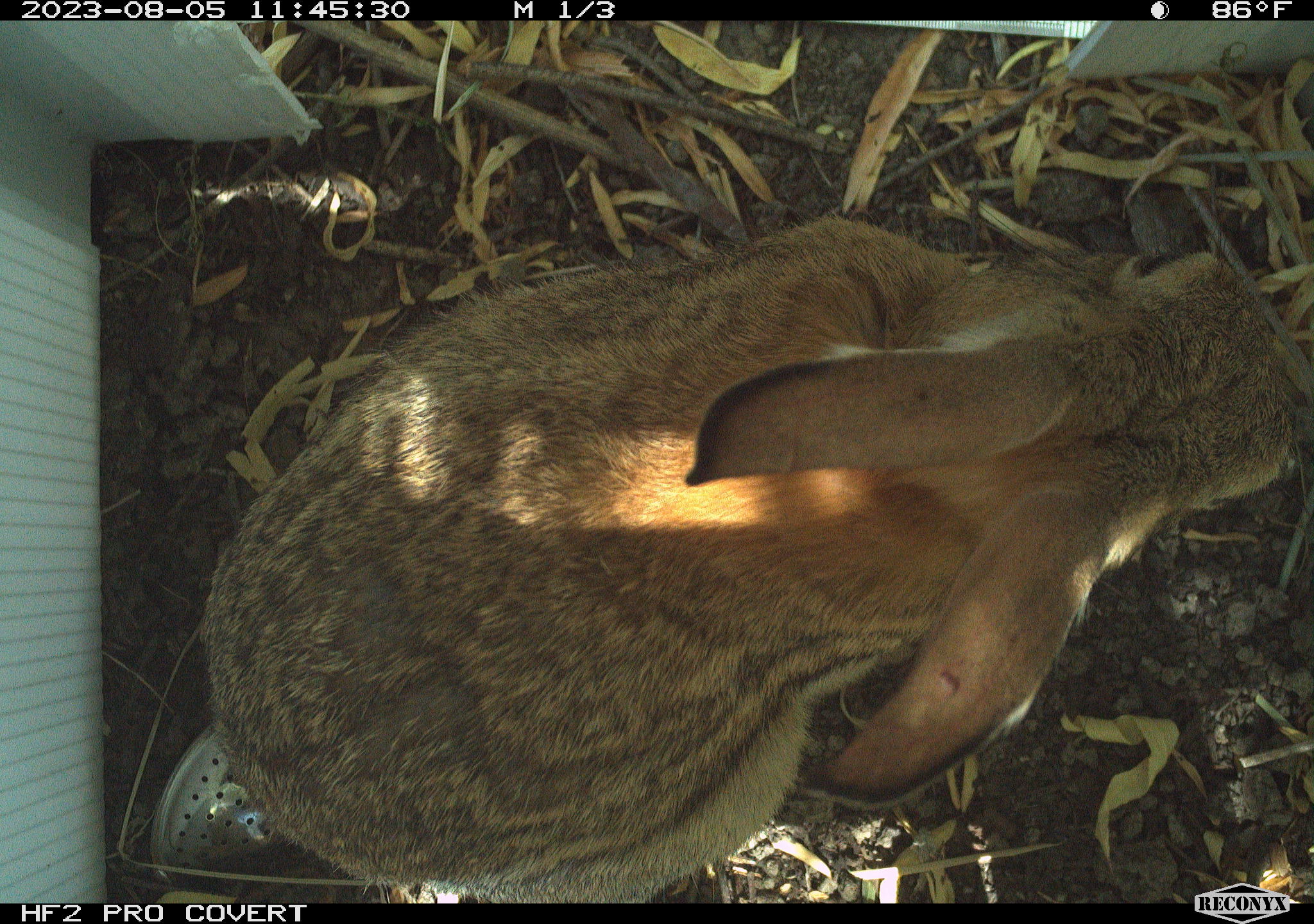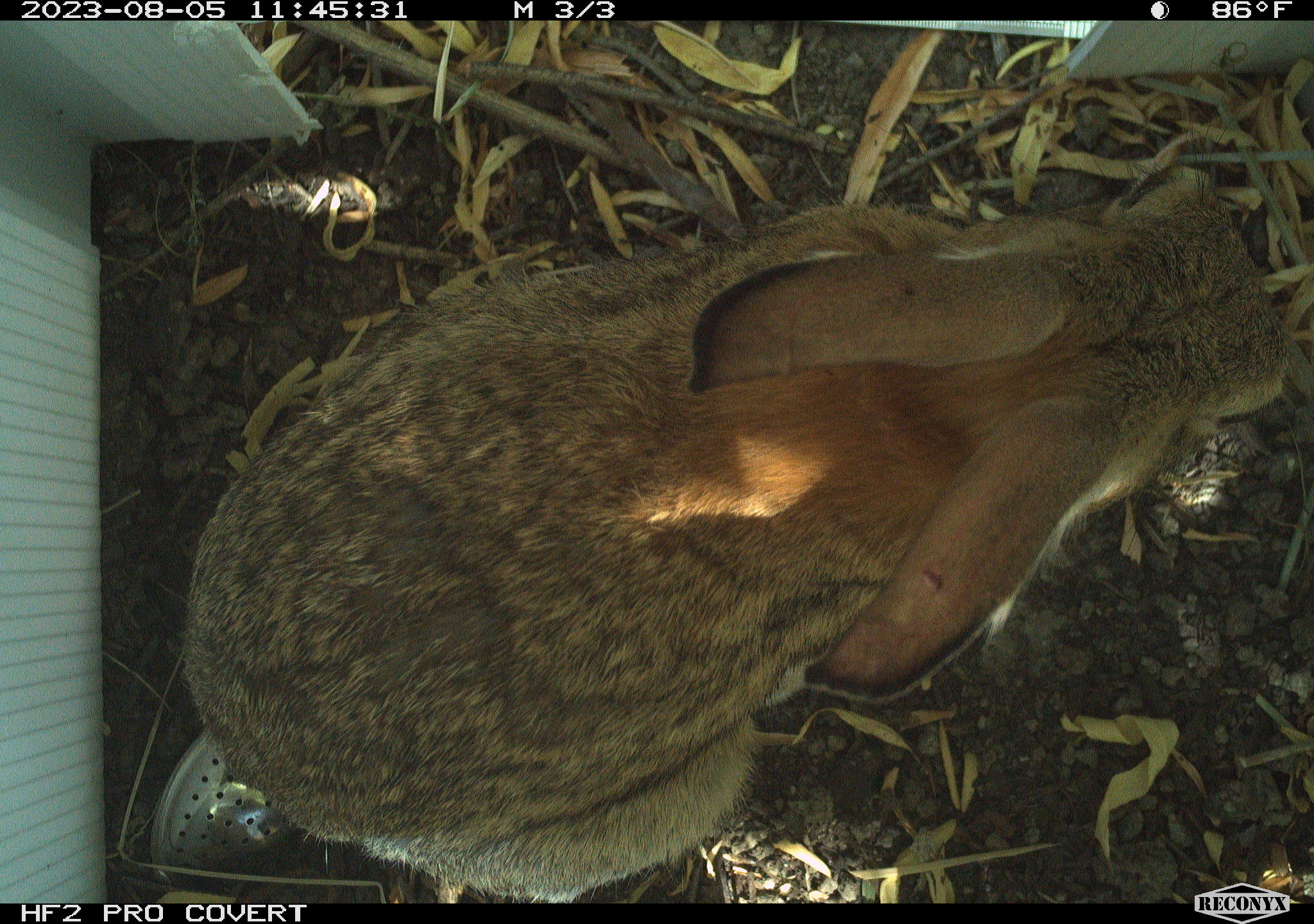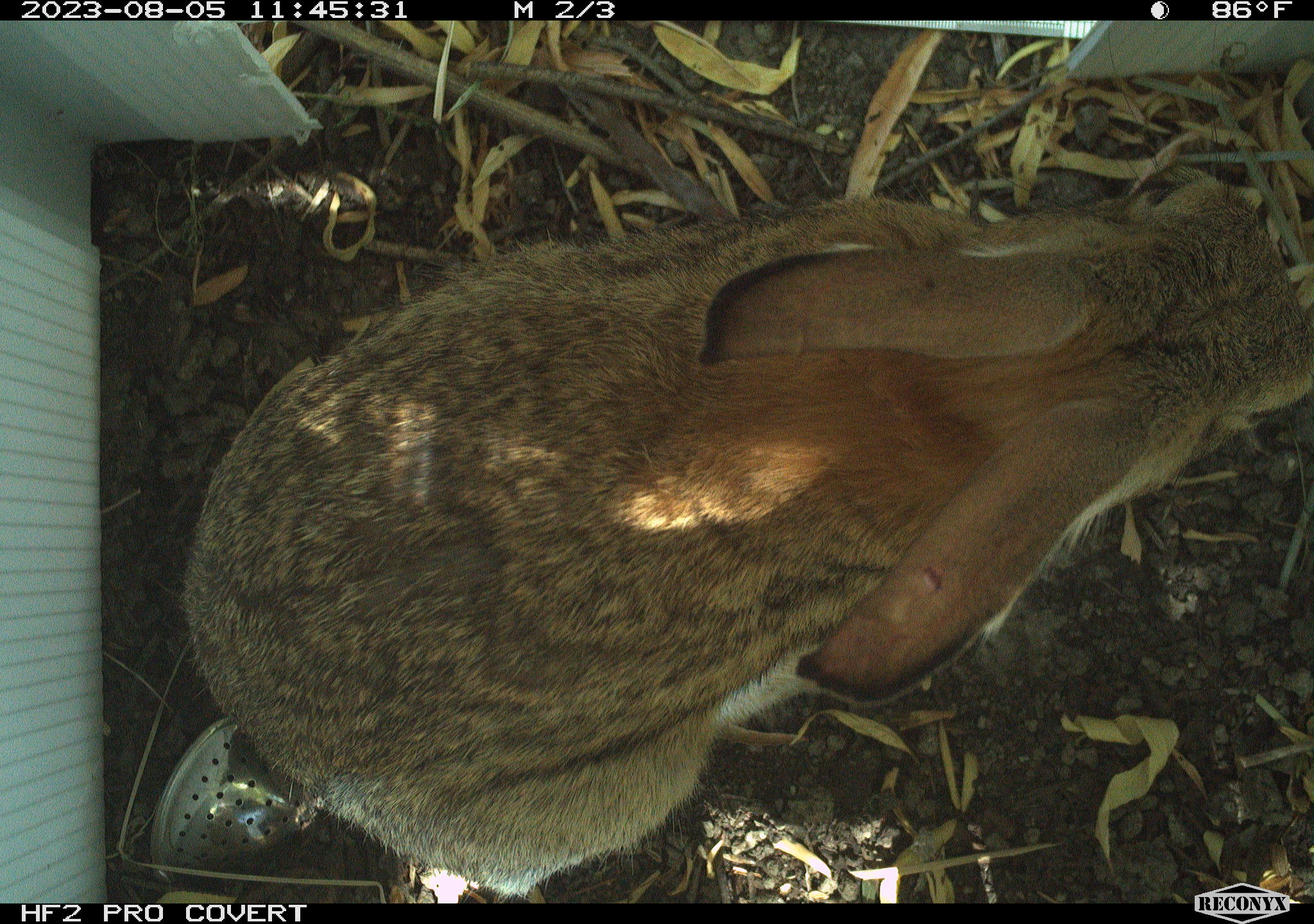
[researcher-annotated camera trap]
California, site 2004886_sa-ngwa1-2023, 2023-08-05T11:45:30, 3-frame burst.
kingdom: Animalia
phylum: Chordata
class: Mammalia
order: Lagomorpha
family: Leporidae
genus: Sylvilagus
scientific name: Sylvilagus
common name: cottontail rabbits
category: sylvilagus species